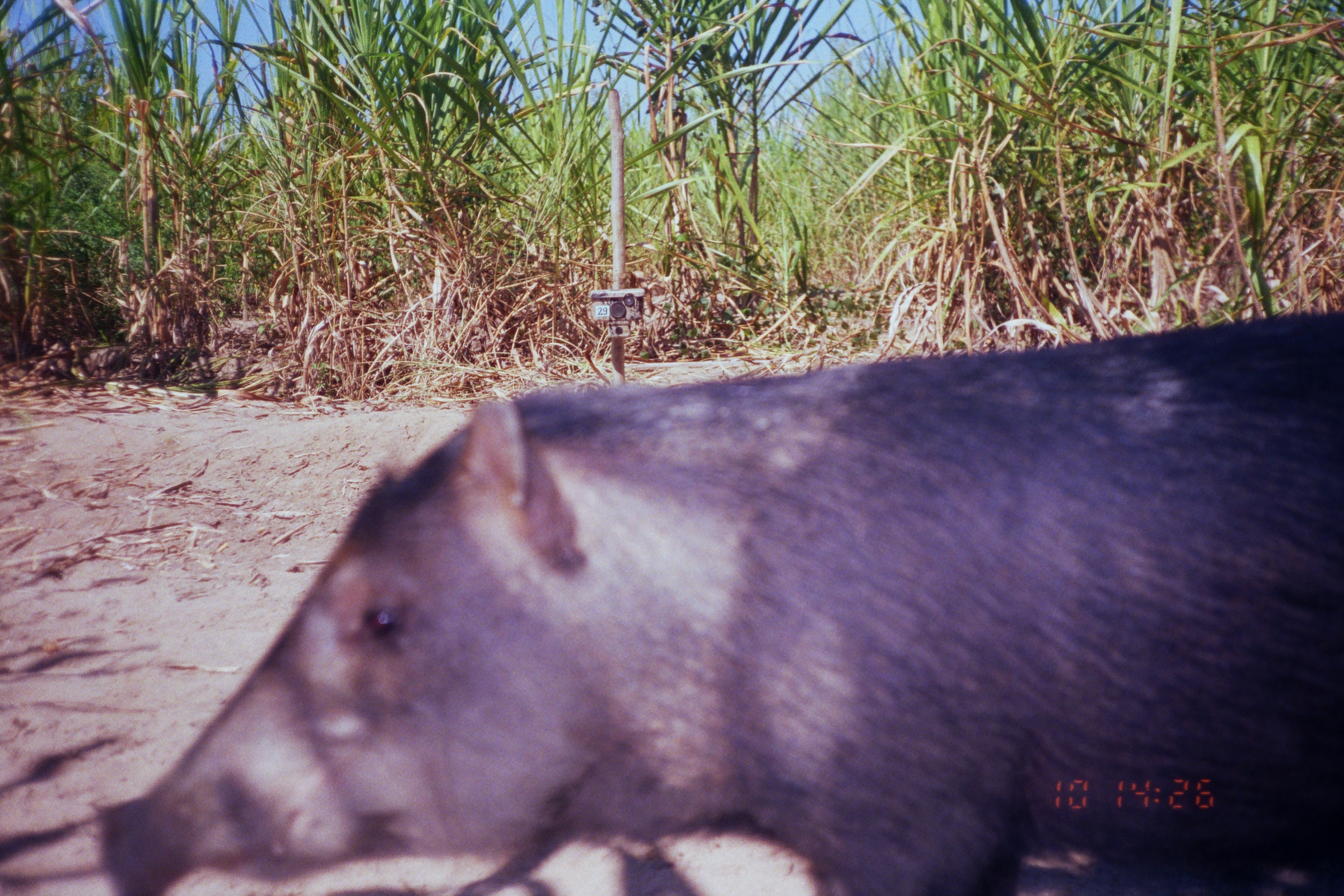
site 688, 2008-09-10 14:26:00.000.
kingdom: Animalia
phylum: Chordata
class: Mammalia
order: Artiodactyla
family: Tayassuidae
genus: Tayassu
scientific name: Tayassu pecari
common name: white-lipped peccary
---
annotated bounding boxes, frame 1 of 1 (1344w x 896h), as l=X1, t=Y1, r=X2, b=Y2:
tayassu pecari: l=91, t=310, r=1344, b=895